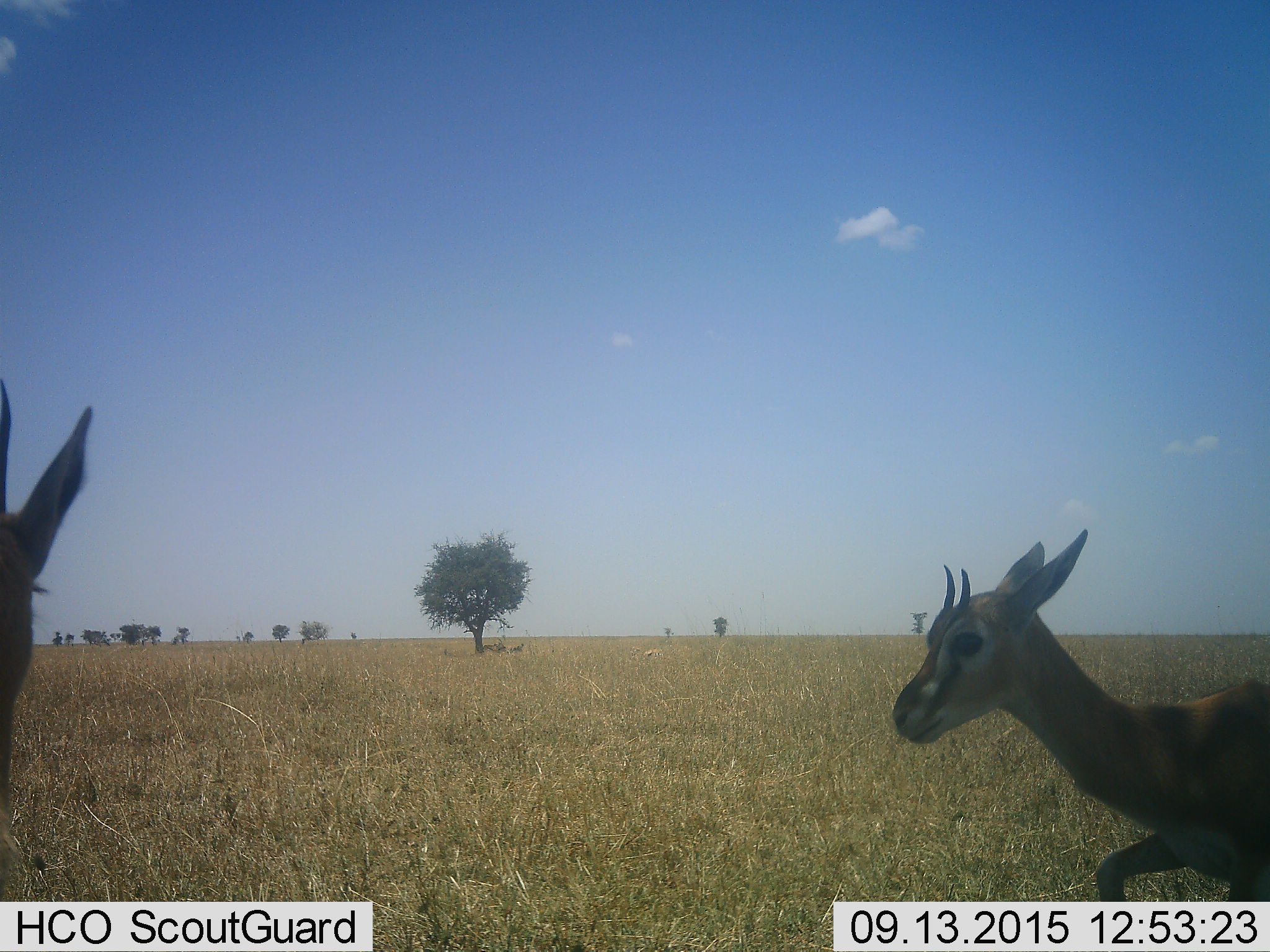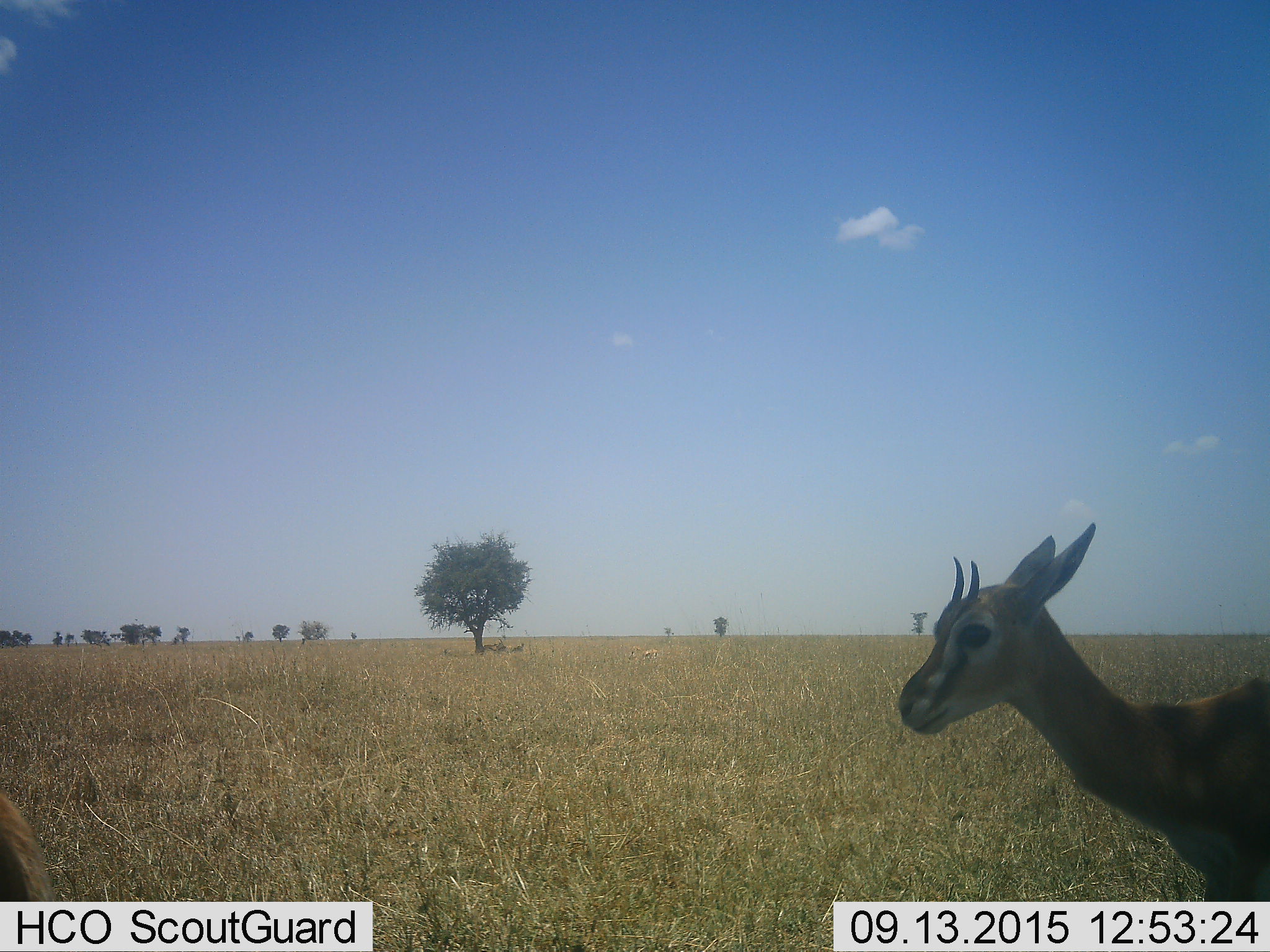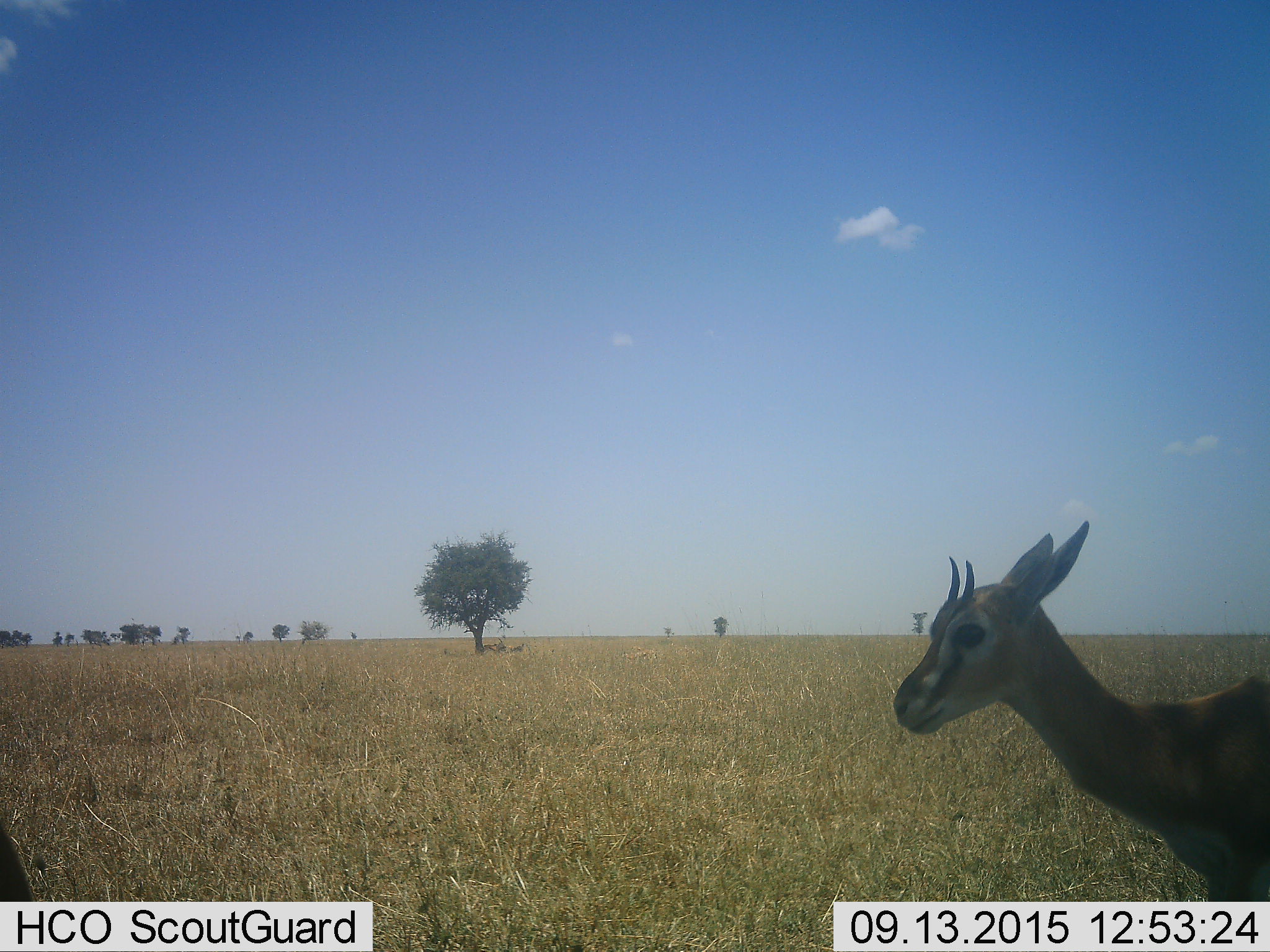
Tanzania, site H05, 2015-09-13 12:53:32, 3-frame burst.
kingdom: Animalia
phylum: Chordata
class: Mammalia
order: Artiodactyla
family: Bovidae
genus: Eudorcas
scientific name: Eudorcas thomsonii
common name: thomson's gazelle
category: gazellethomsons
Gazellethomsons (thomson's gazelle) (Eudorcas thomsonii), count 2. Behavior (volunteer vote fractions): standing 71%, resting 14%, moving 29%, interacting 0%. Young present (vote fraction): 14%. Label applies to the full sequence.